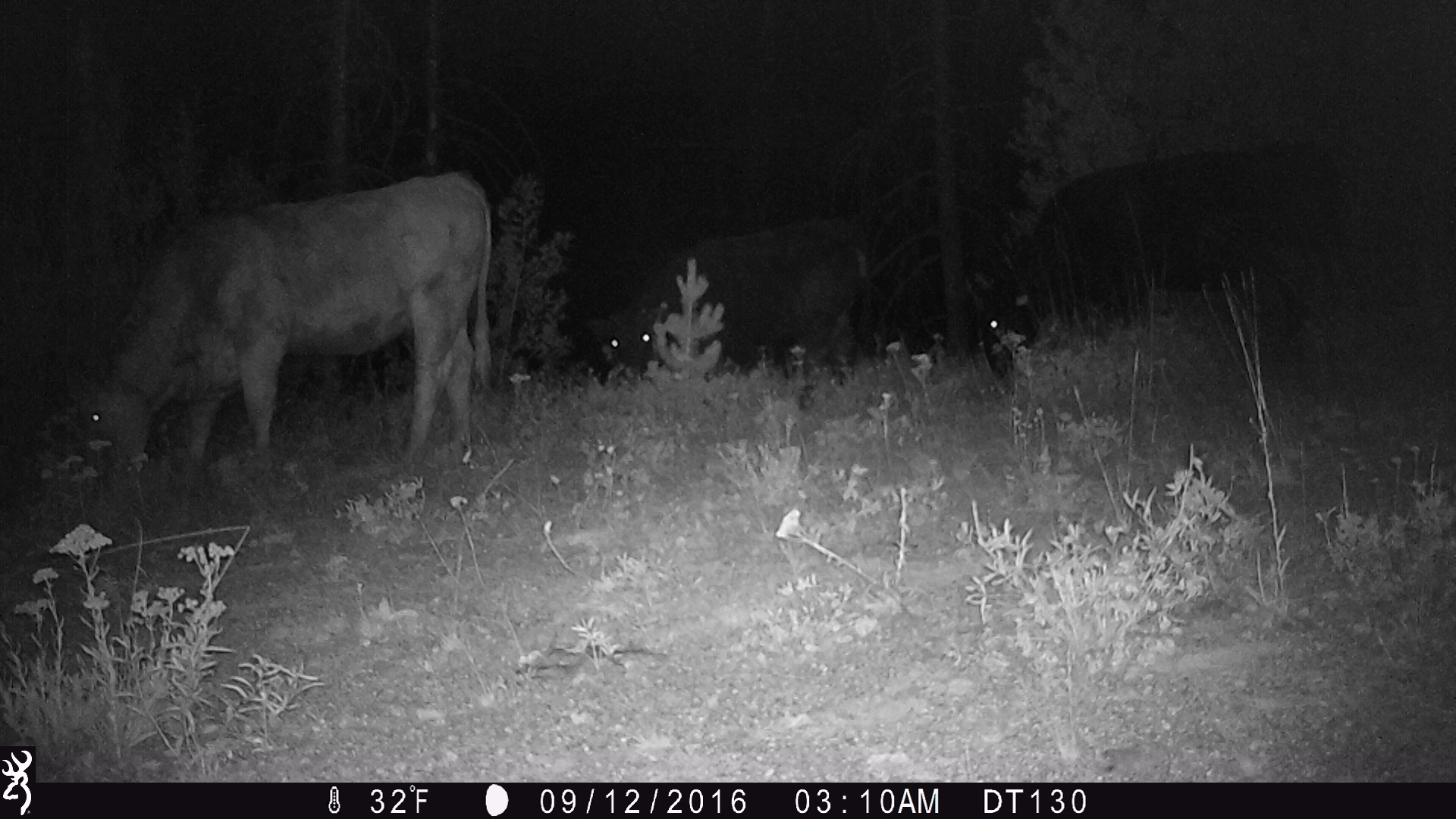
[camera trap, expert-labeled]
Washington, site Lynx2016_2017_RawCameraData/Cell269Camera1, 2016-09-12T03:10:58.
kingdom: Animalia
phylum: Chordata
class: Mammalia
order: Artiodactyla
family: Bovidae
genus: Bos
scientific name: Bos taurus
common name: domestic cattle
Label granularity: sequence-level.